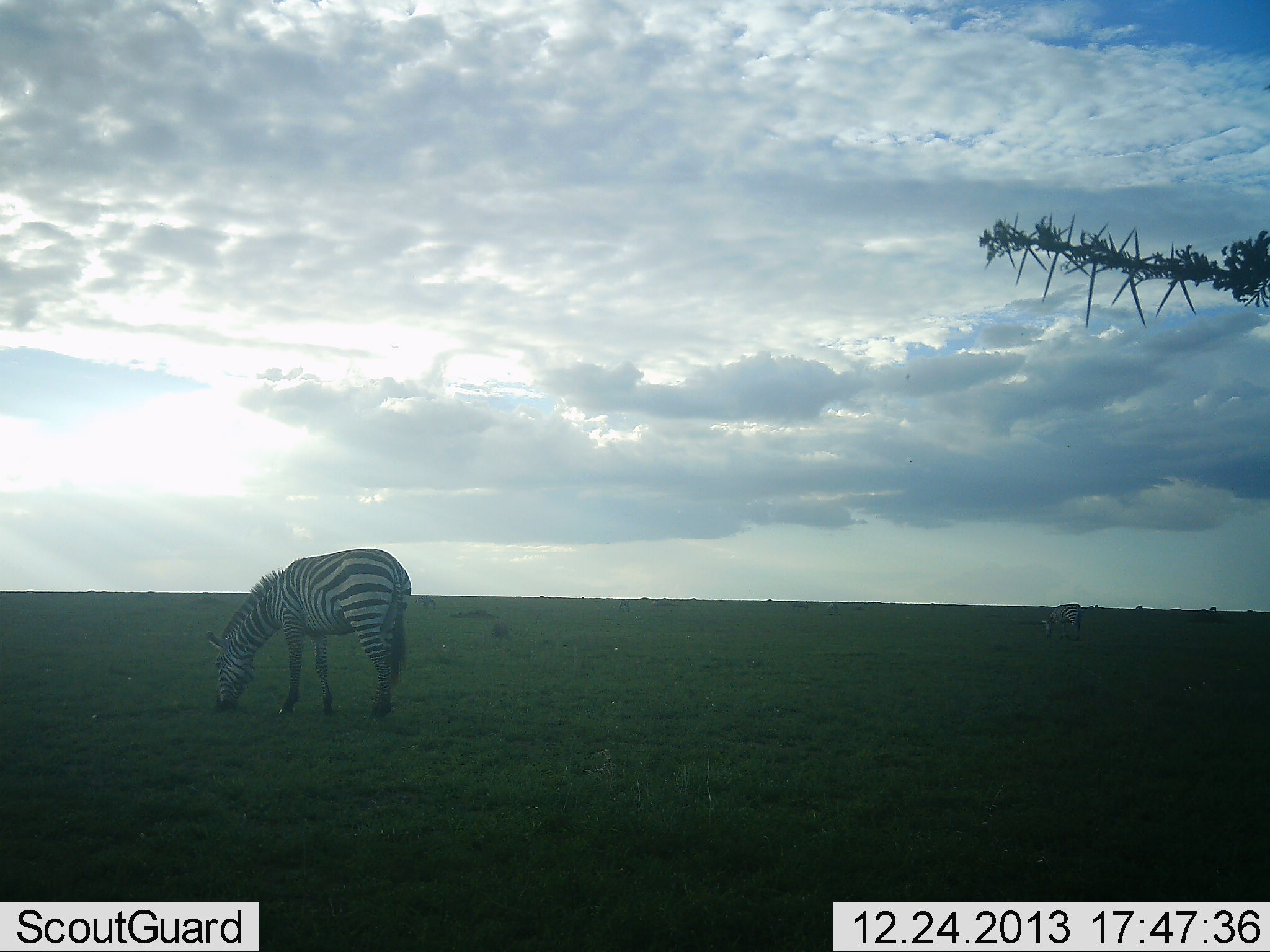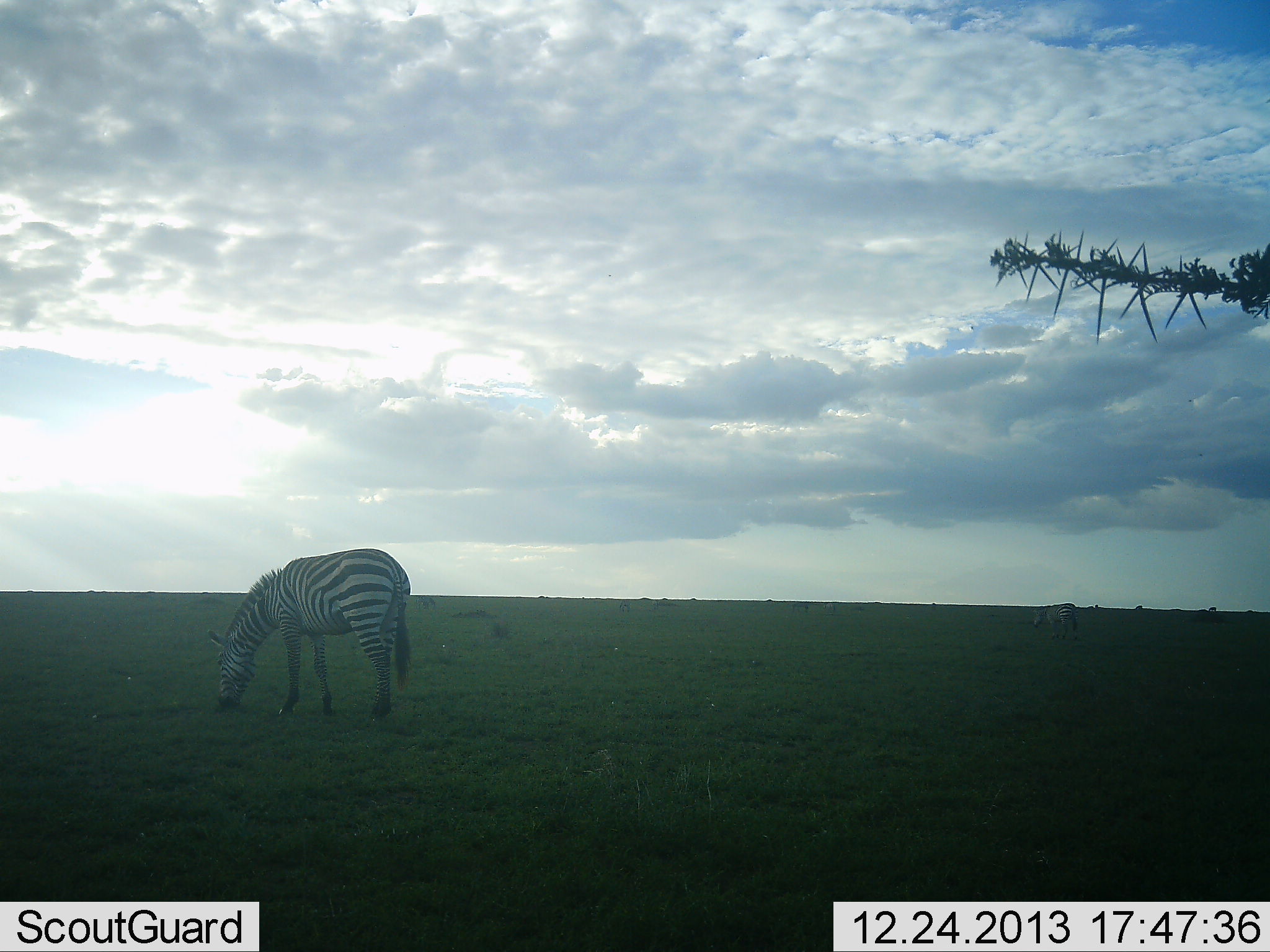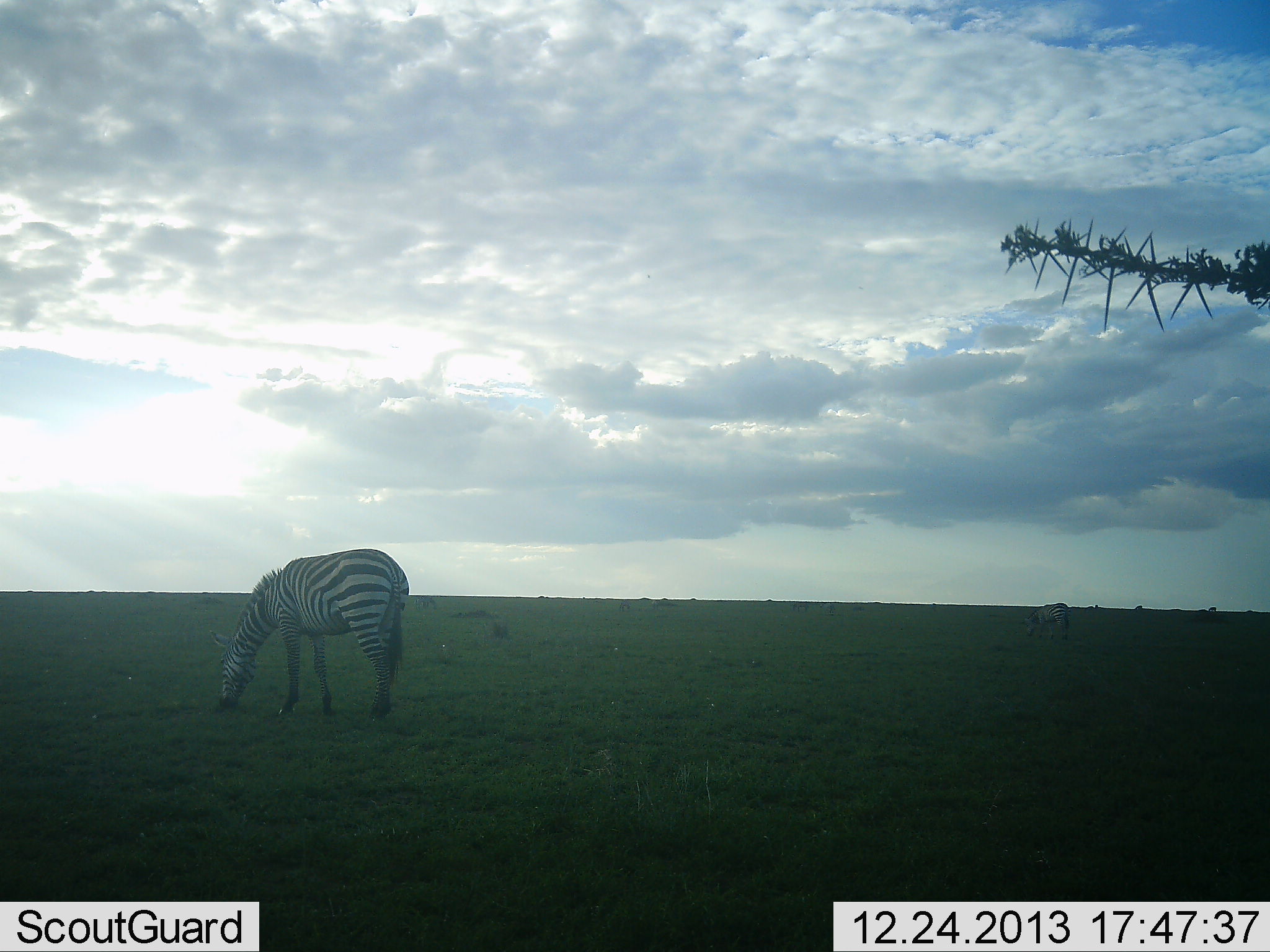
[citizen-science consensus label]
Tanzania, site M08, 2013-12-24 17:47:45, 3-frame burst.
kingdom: Animalia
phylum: Chordata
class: Mammalia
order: Perissodactyla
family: Equidae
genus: Equus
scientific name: Equus quagga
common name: plains zebra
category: zebra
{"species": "zebra (plains zebra) (Equus quagga)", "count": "2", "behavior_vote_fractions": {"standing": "0%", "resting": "0%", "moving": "10%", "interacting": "0%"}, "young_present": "10%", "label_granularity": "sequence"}